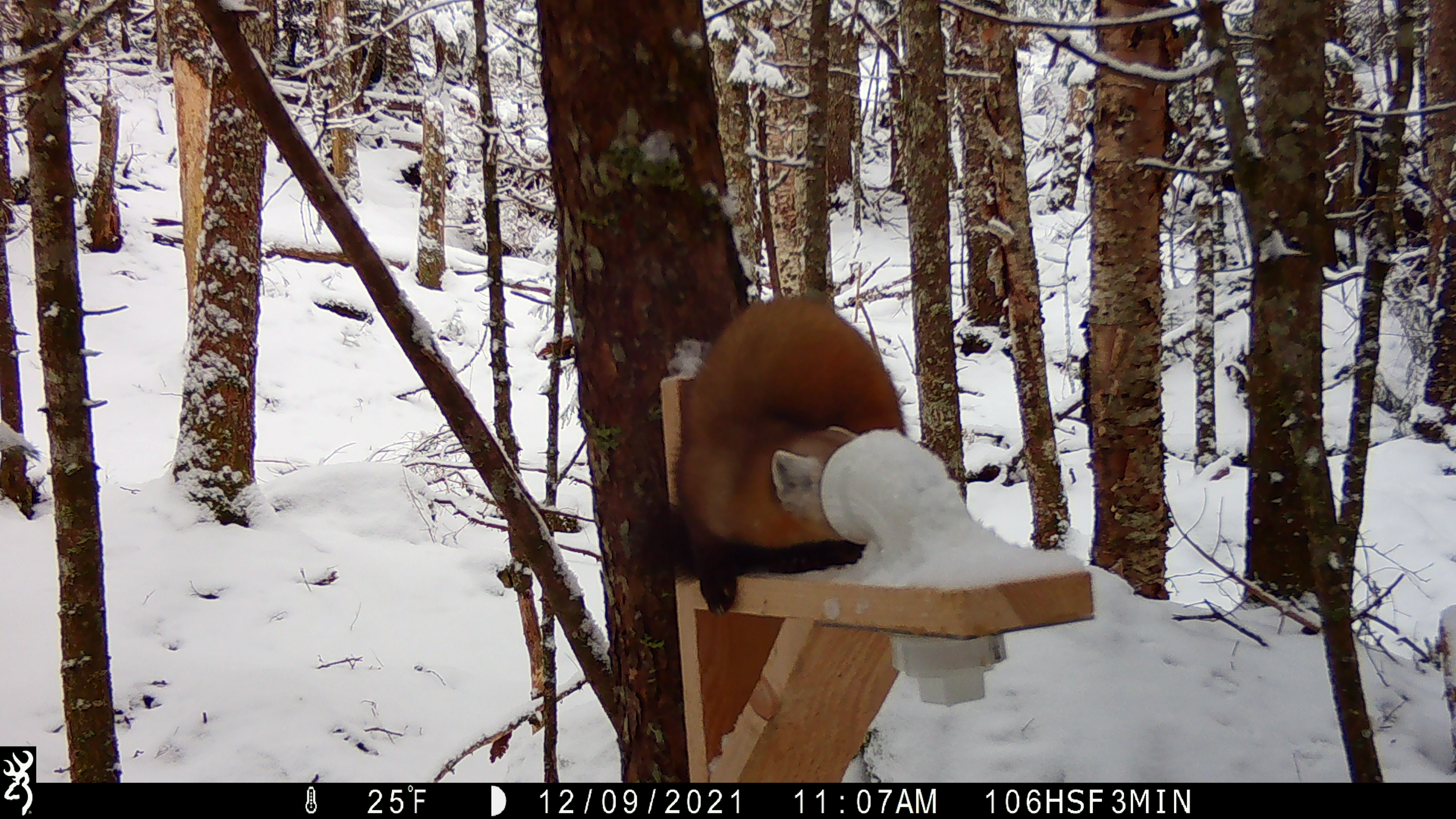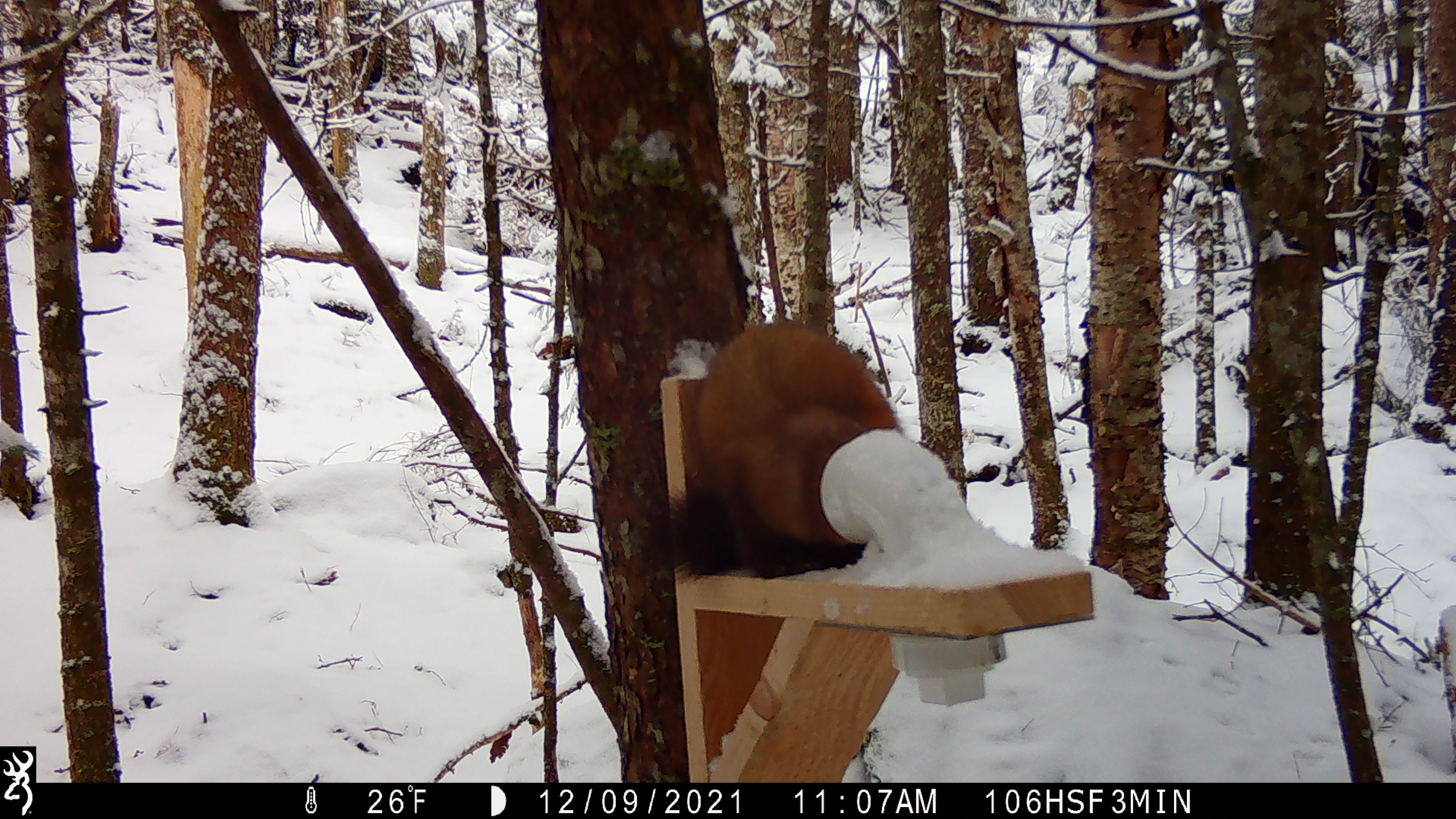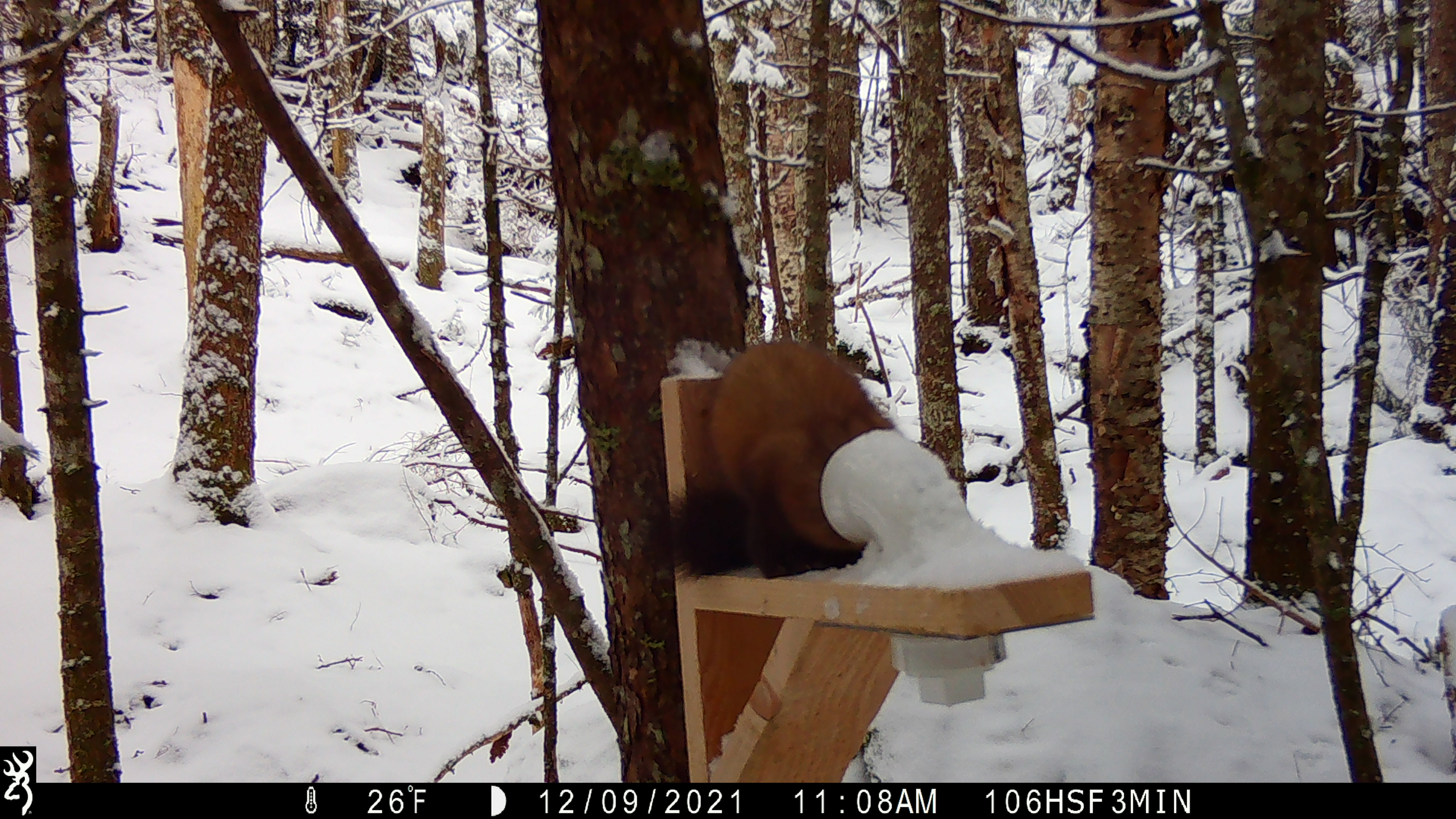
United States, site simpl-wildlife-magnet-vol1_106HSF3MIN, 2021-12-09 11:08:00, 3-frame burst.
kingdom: Animalia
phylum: Chordata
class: Mammalia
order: Carnivora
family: Mustelidae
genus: Martes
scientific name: Martes americana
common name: american marten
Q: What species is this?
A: American marten (Martes americana).